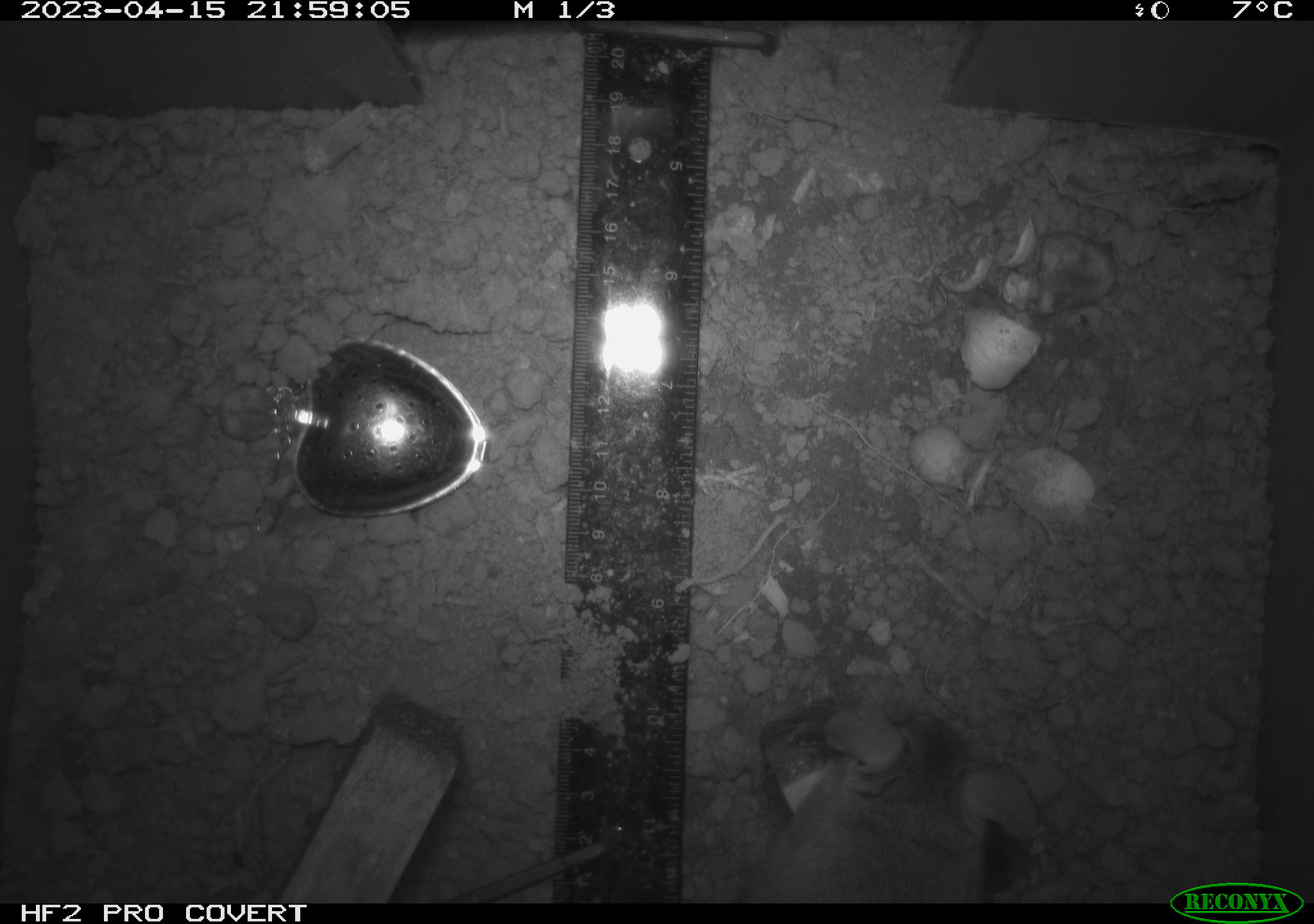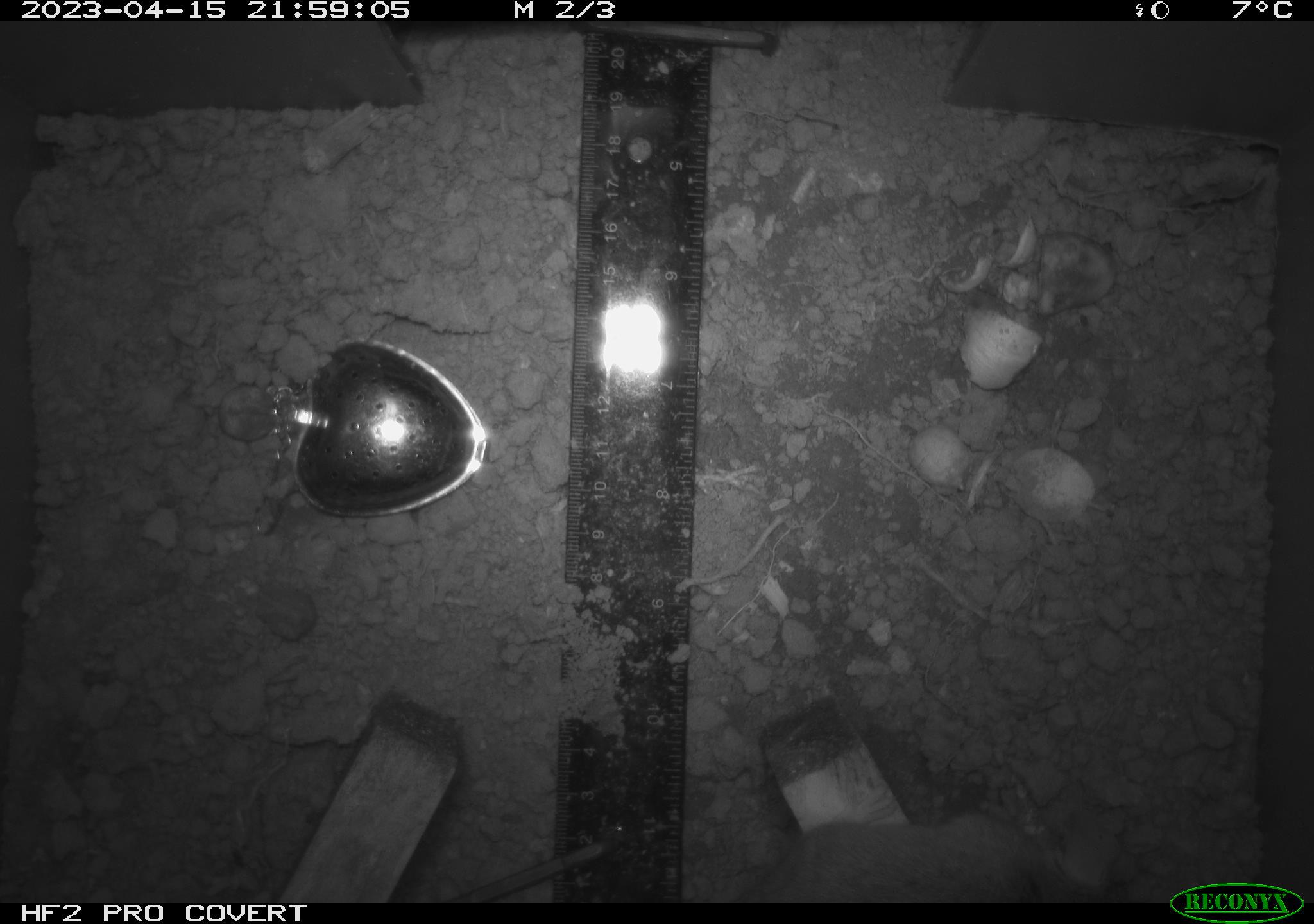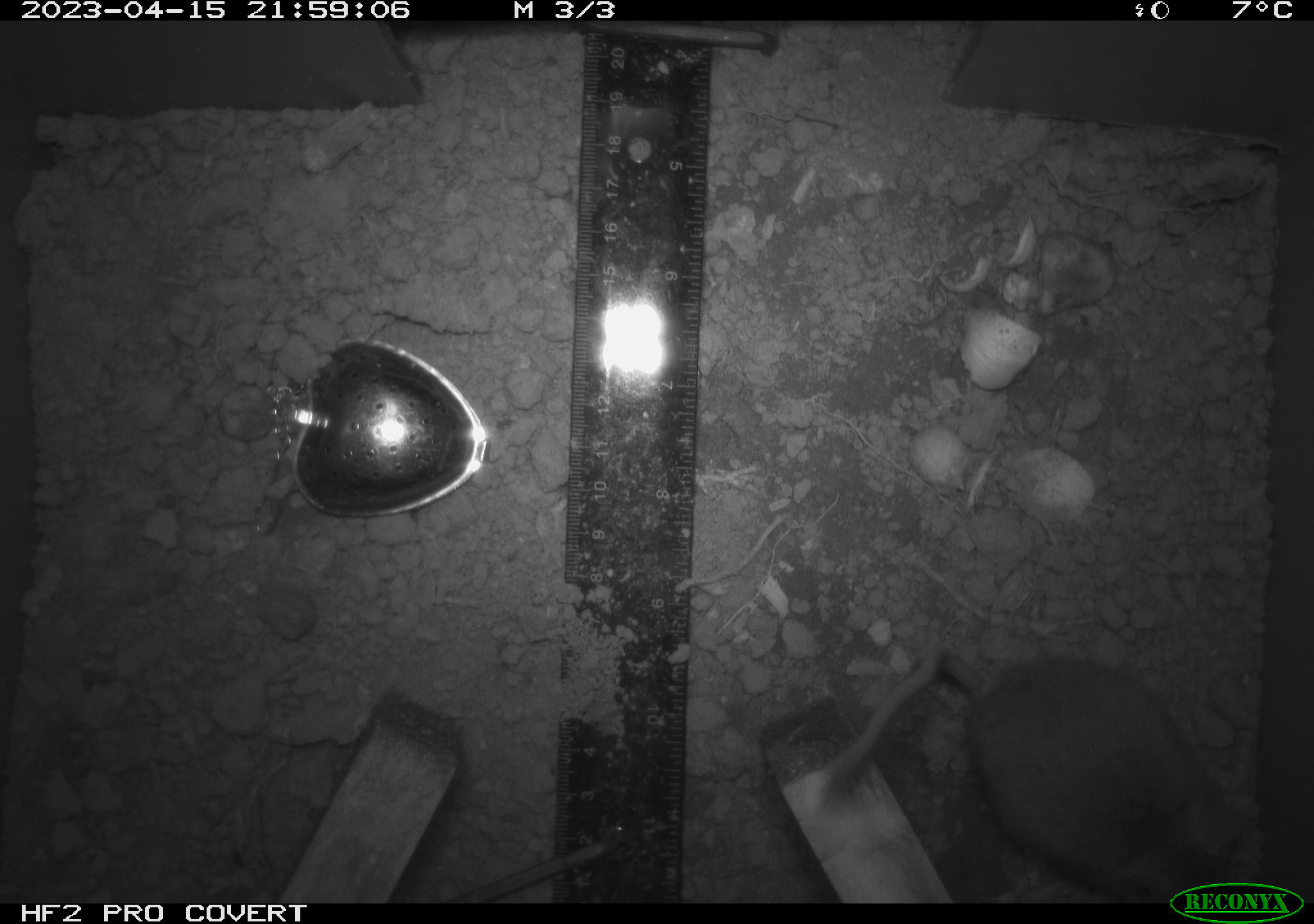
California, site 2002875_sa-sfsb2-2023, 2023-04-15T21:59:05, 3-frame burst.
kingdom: Animalia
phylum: Chordata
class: Mammalia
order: Rodentia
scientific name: Rodentia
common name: mouse species